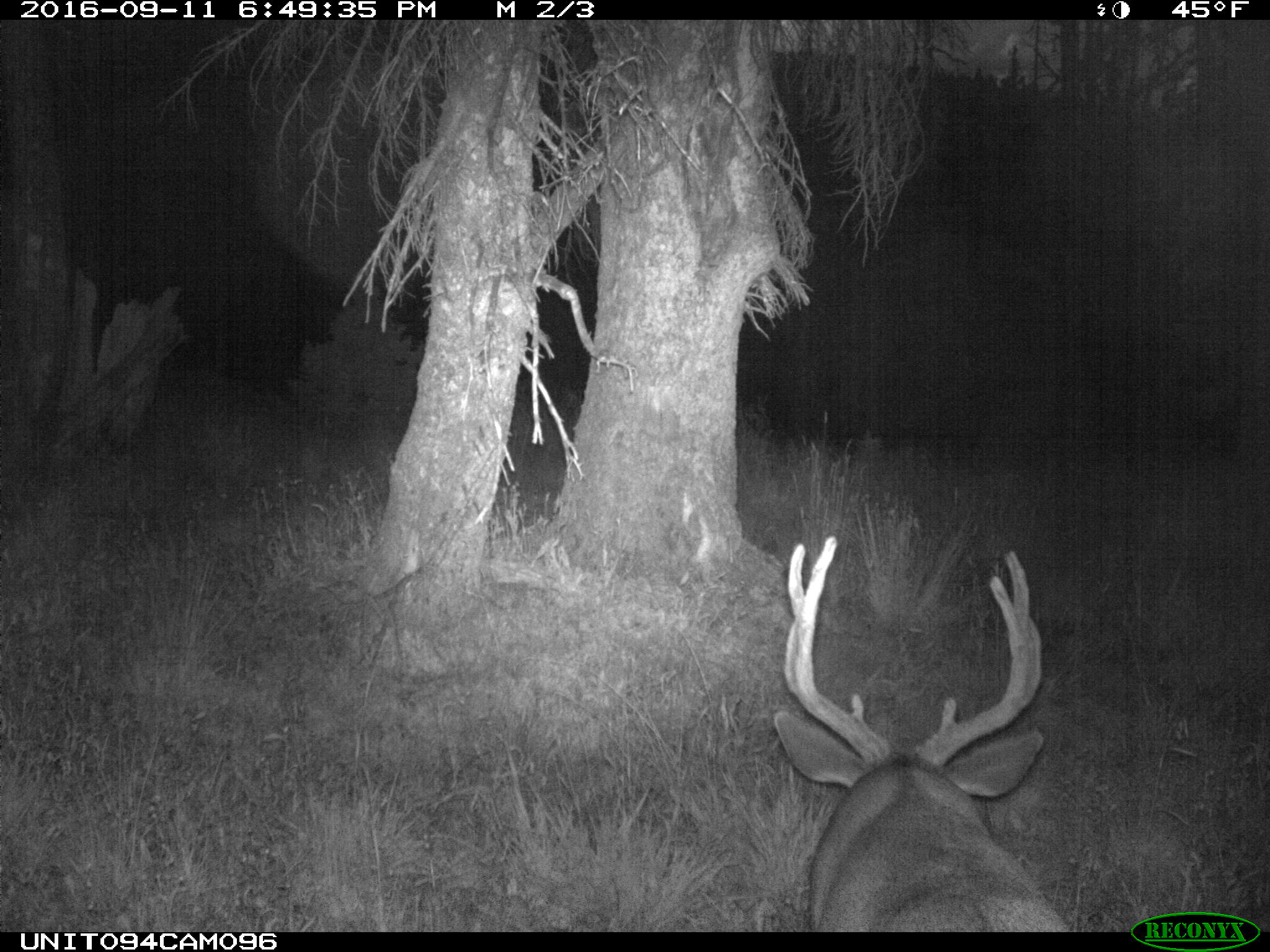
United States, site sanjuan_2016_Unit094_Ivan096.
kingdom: Animalia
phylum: Chordata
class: Mammalia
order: Artiodactyla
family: Cervidae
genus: Odocoileus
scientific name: Odocoileus hemionus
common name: mule deer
Odocoileus hemionus (mule deer).